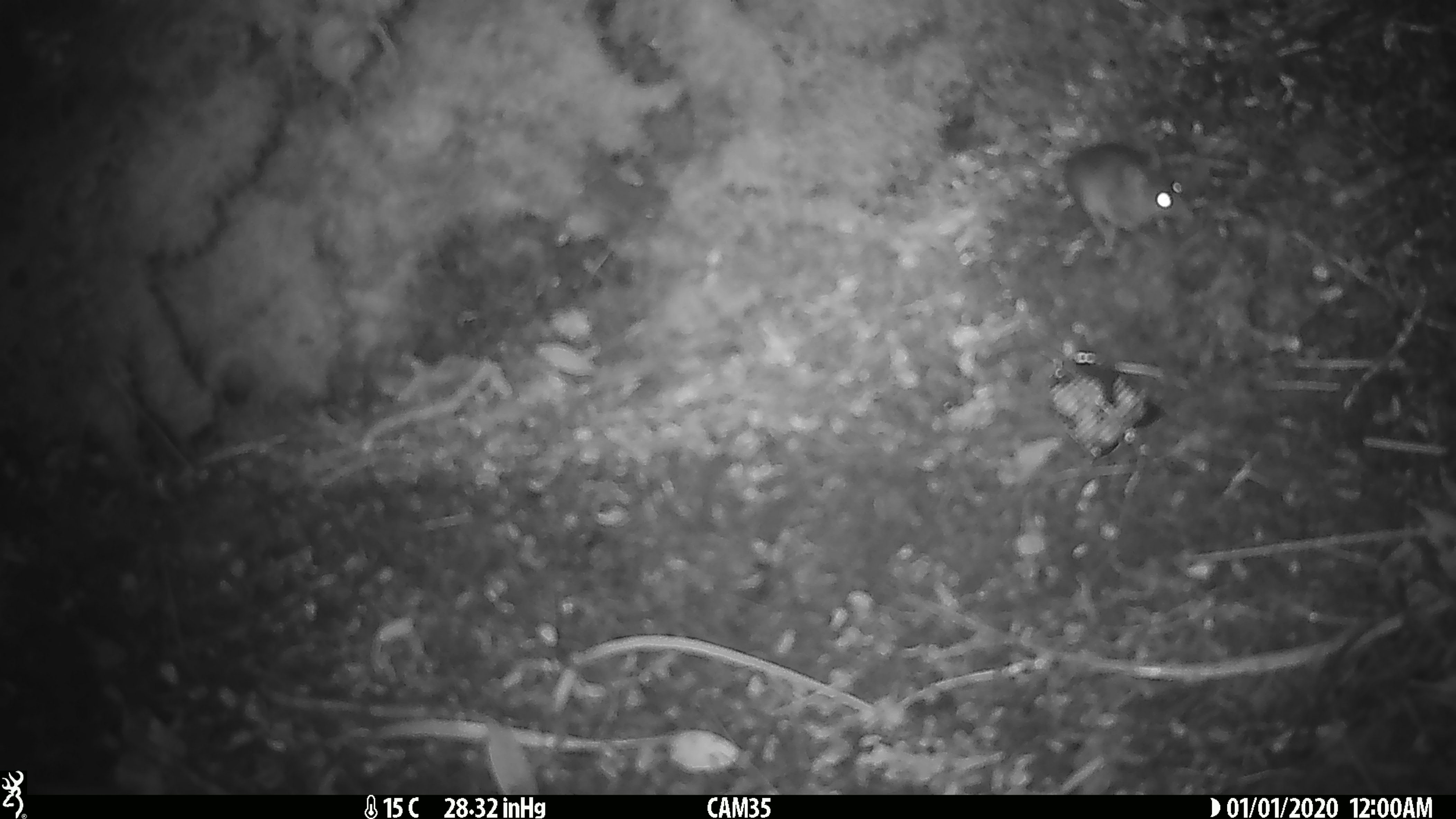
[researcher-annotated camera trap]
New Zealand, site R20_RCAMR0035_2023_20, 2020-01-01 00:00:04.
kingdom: Animalia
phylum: Chordata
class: Mammalia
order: Rodentia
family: Muridae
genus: Mus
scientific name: Mus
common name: mouse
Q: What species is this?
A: Mouse (Mus).